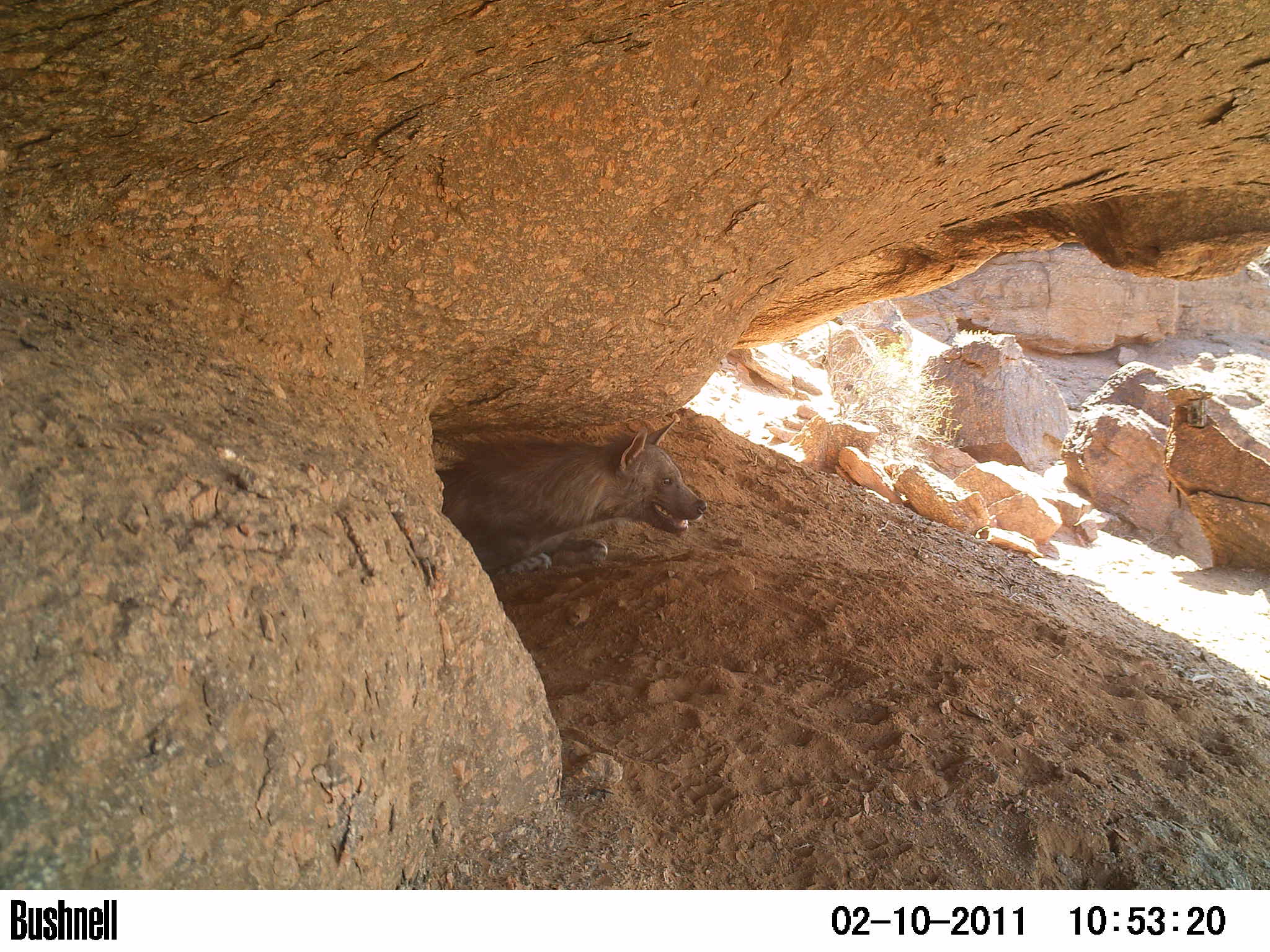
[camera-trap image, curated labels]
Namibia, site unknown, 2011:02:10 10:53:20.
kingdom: Animalia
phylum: Chordata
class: Mammalia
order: Carnivora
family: Hyaenidae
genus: Parahyaena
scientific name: Parahyaena brunnea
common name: brown hyena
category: hyaena brunnea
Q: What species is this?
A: Hyaena brunnea (brown hyena) (Parahyaena brunnea).